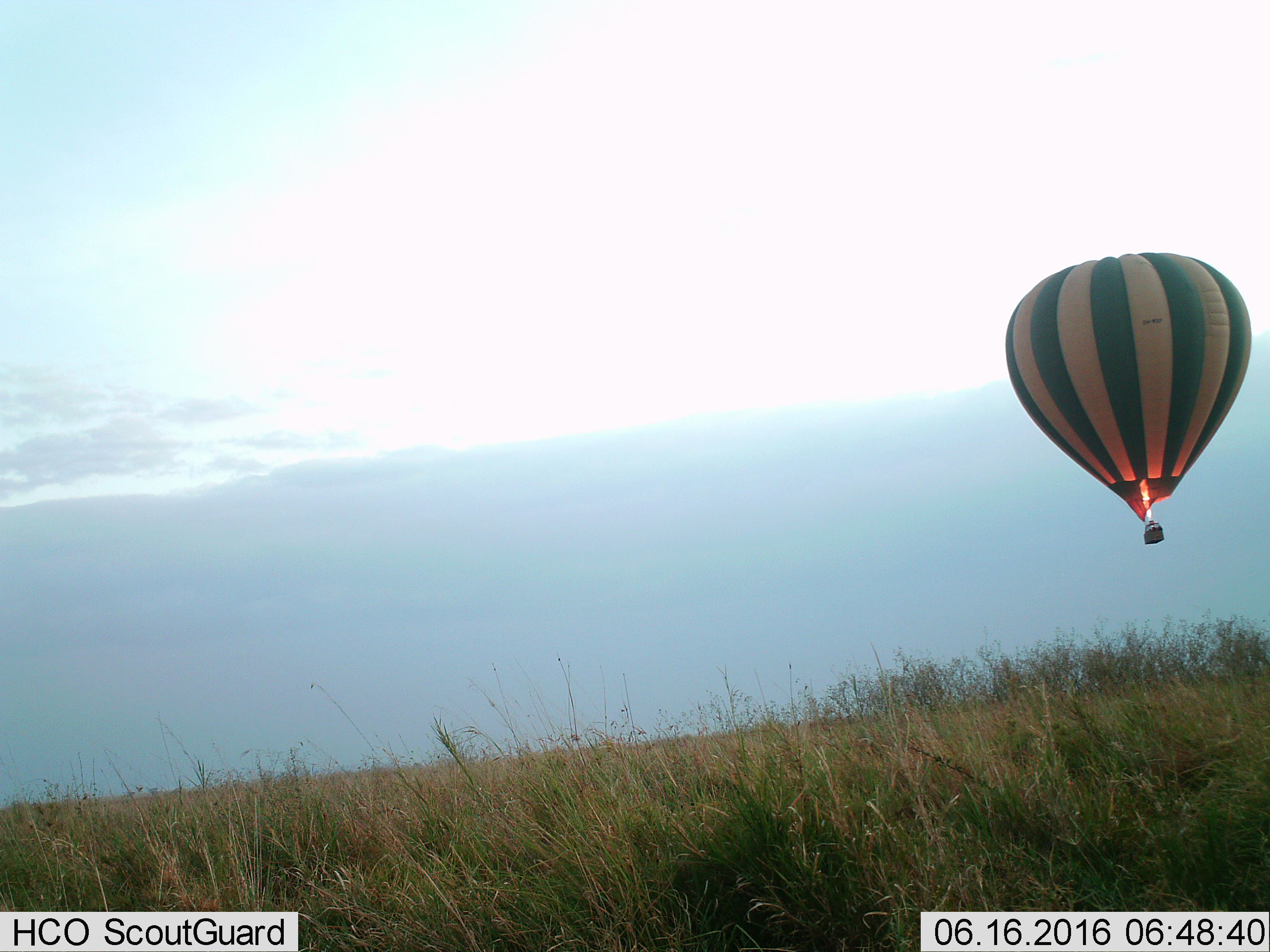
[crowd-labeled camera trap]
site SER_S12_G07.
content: unidentified animal